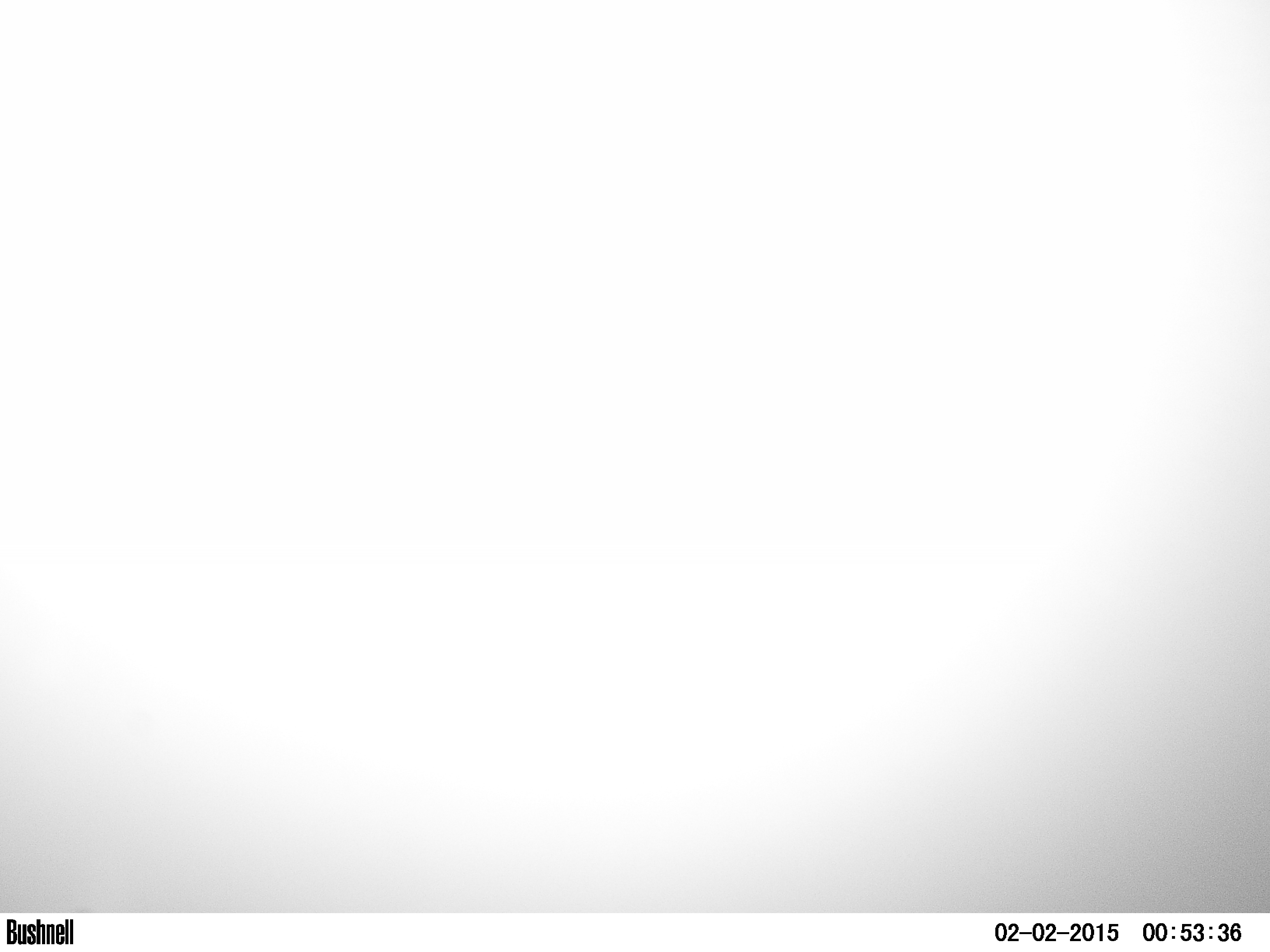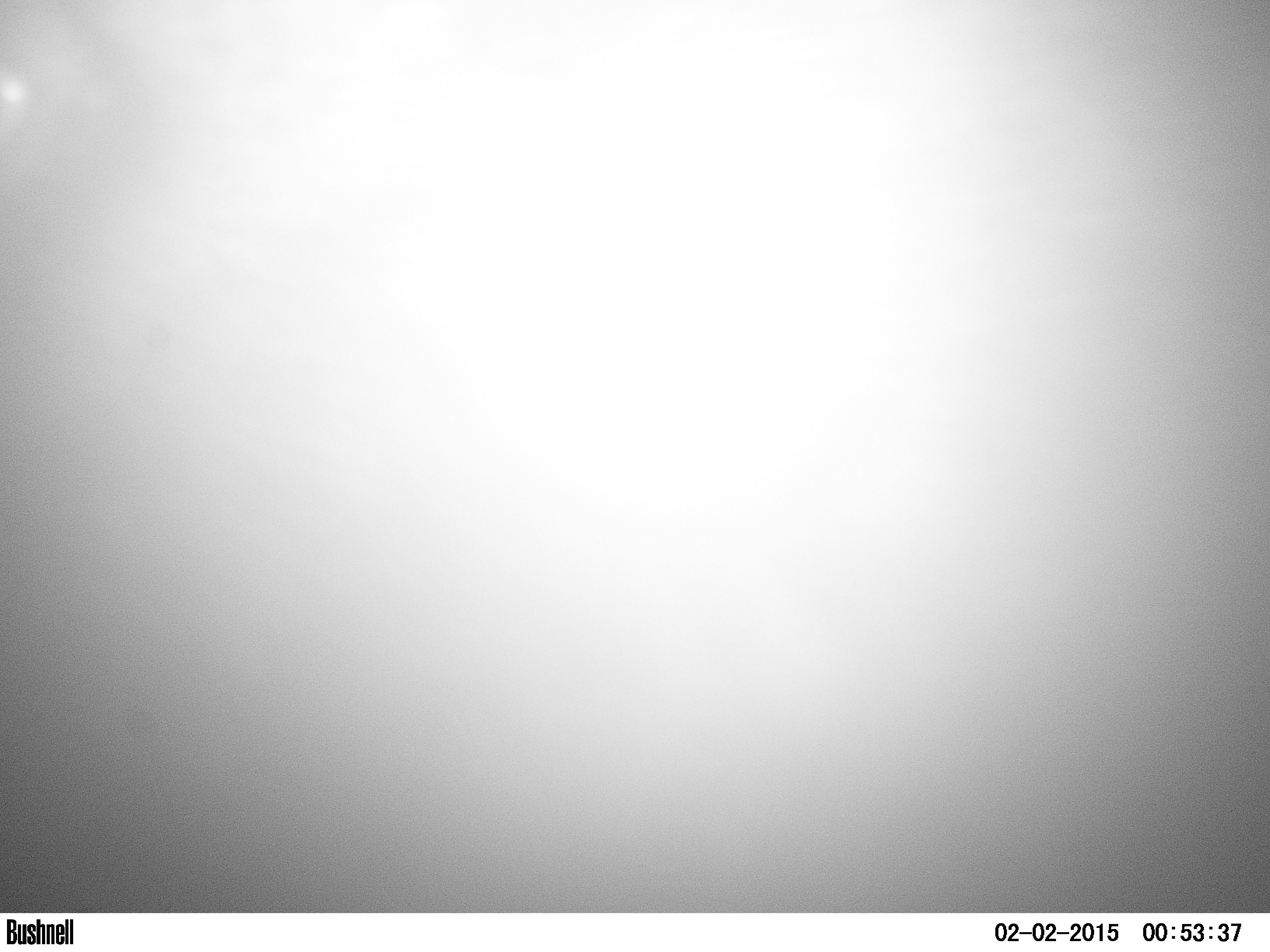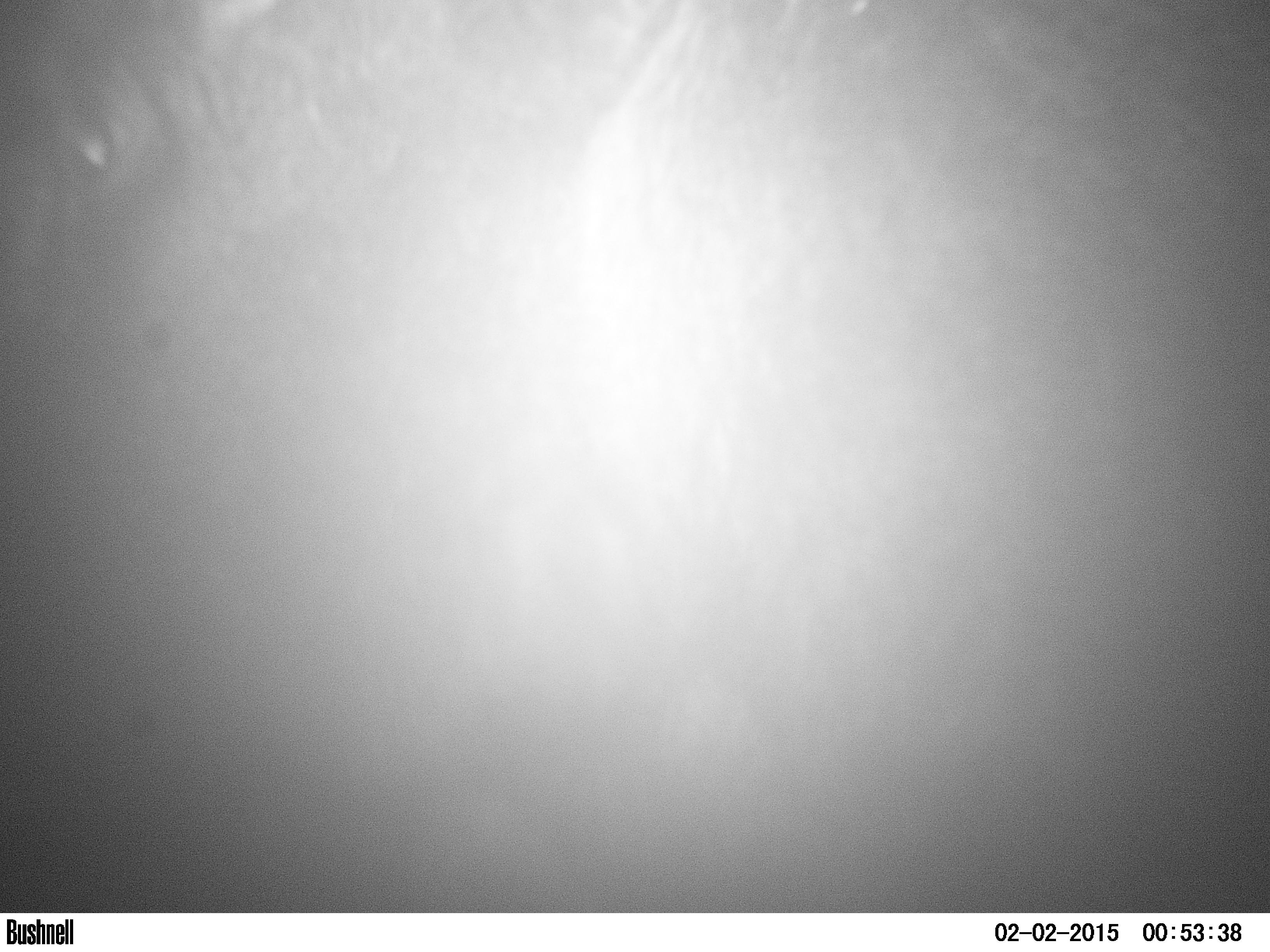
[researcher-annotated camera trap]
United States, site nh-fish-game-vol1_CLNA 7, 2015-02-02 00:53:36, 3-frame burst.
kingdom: Animalia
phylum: Chordata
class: Mammalia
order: Artiodactyla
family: Cervidae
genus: Alces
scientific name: Alces alces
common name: moose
Moose (Alces alces).